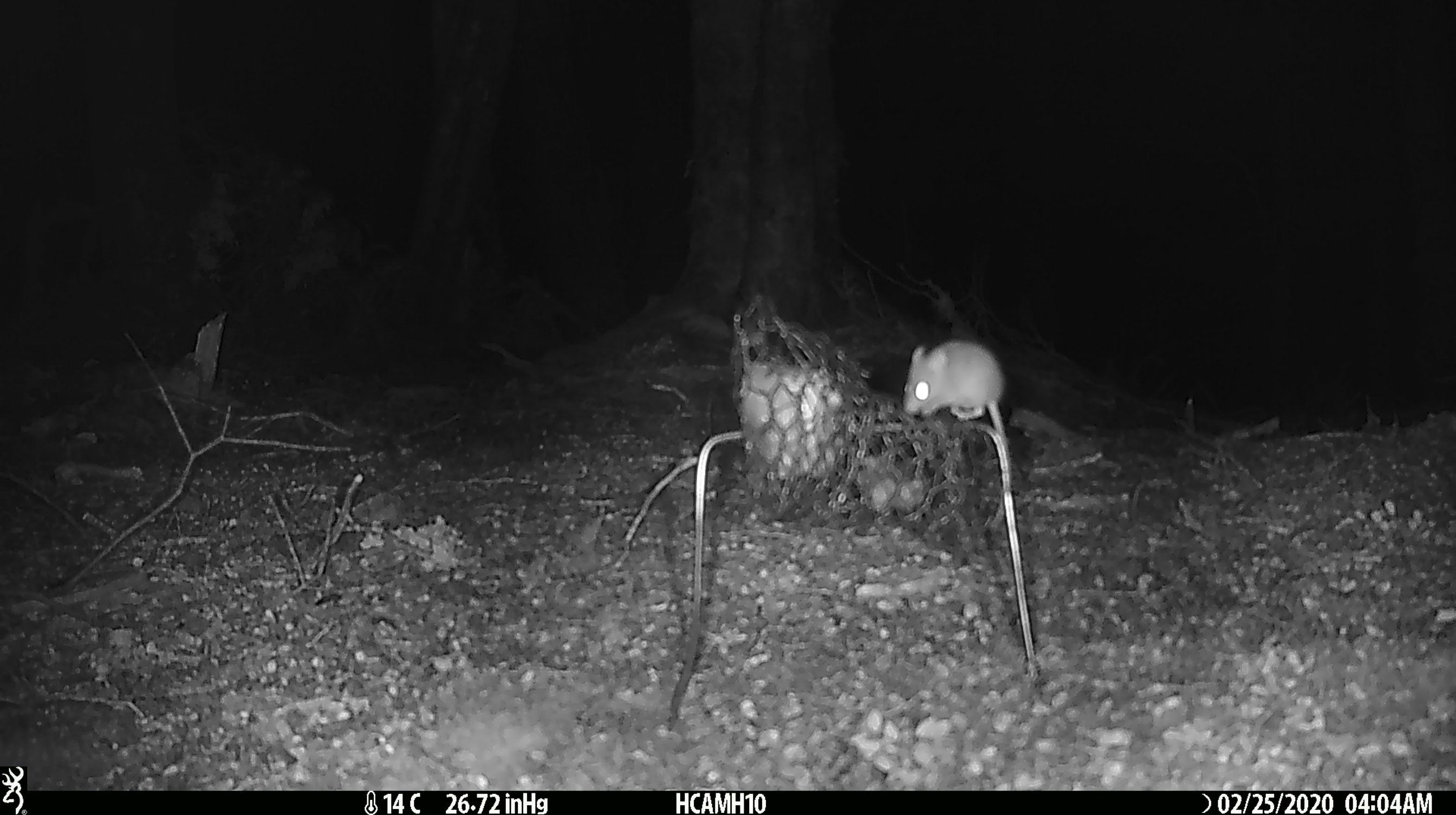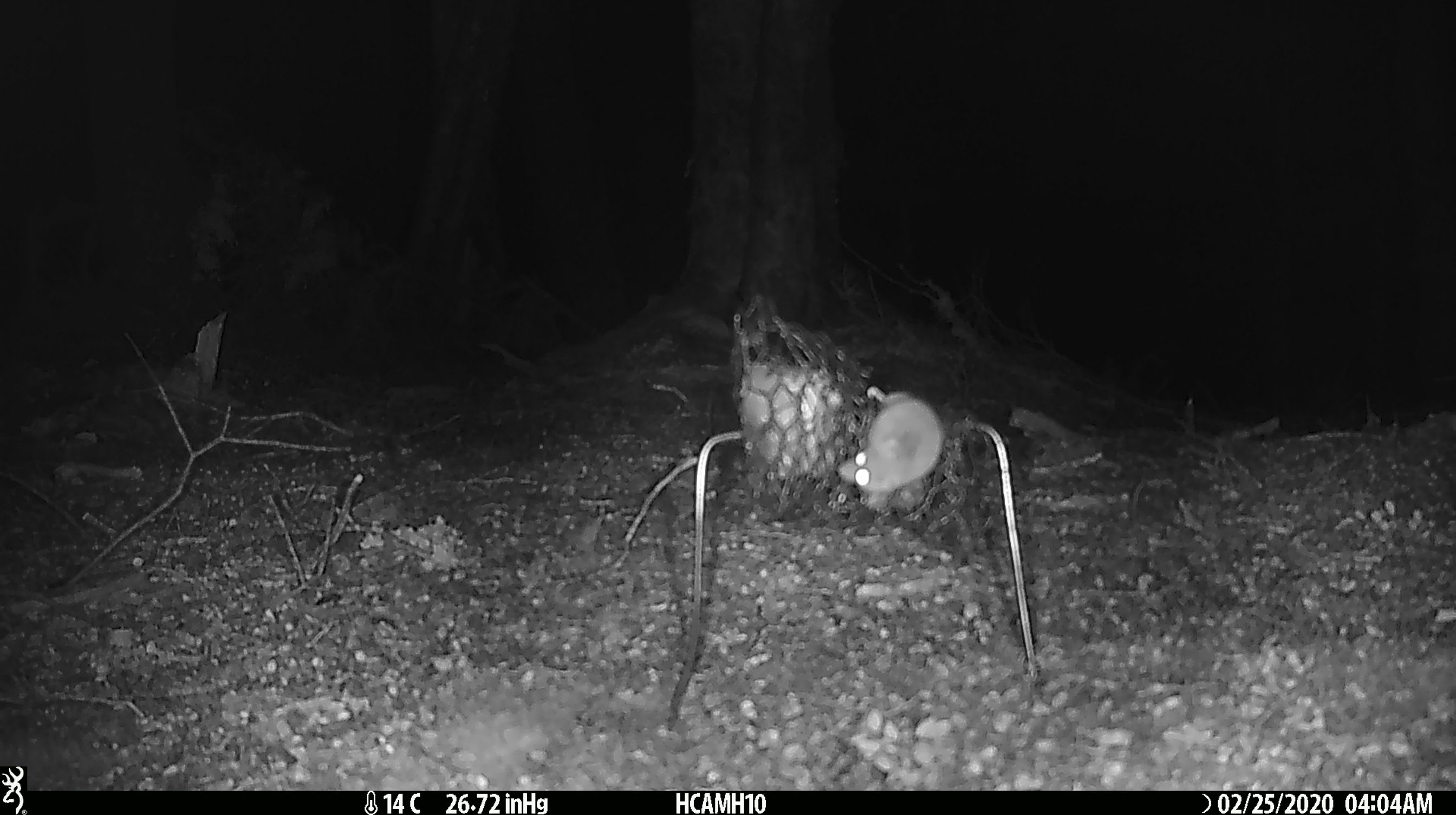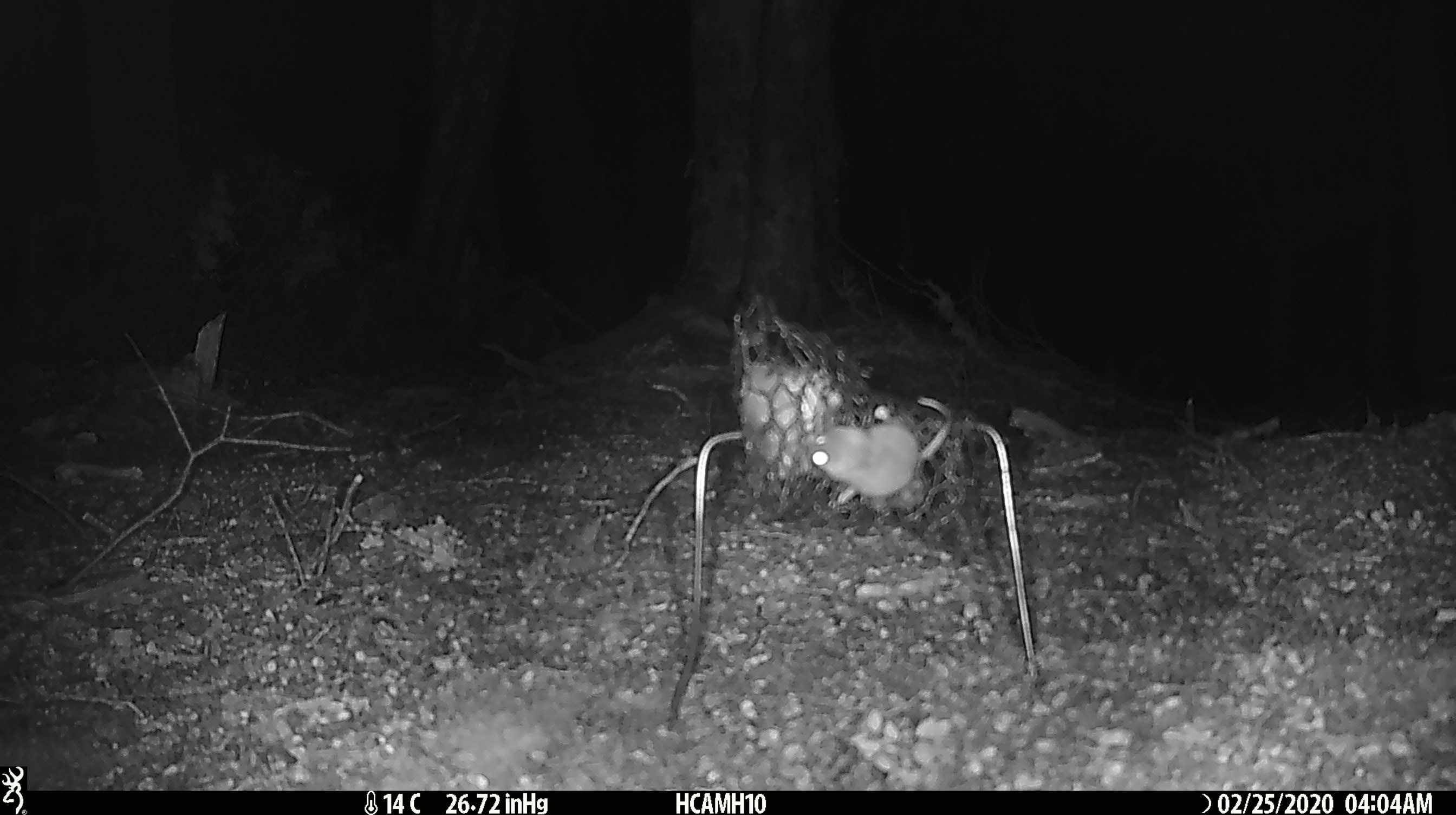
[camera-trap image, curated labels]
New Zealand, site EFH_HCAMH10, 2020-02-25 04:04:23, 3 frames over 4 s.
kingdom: Animalia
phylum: Chordata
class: Mammalia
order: Rodentia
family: Muridae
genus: Mus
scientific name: Mus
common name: mouse